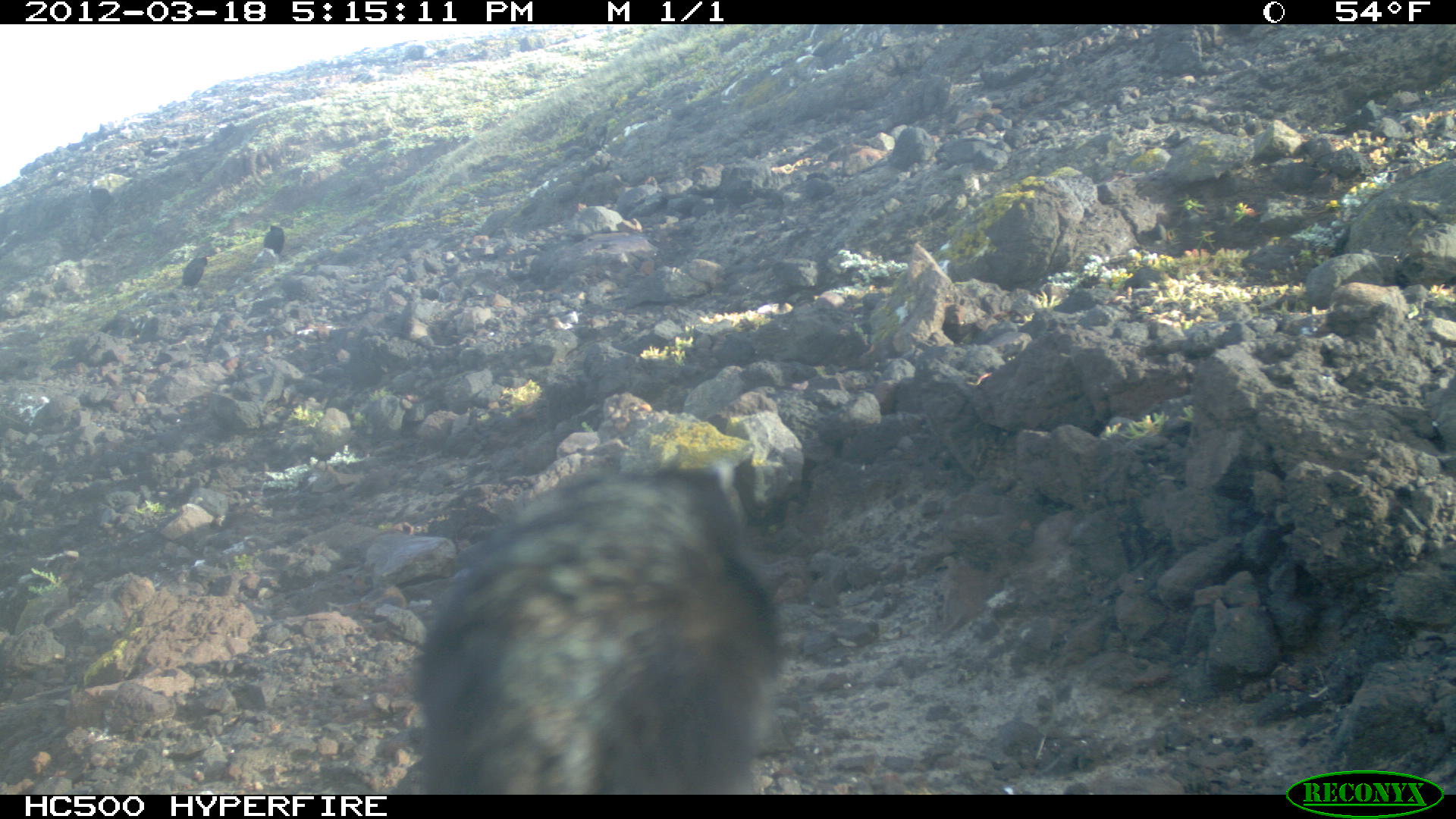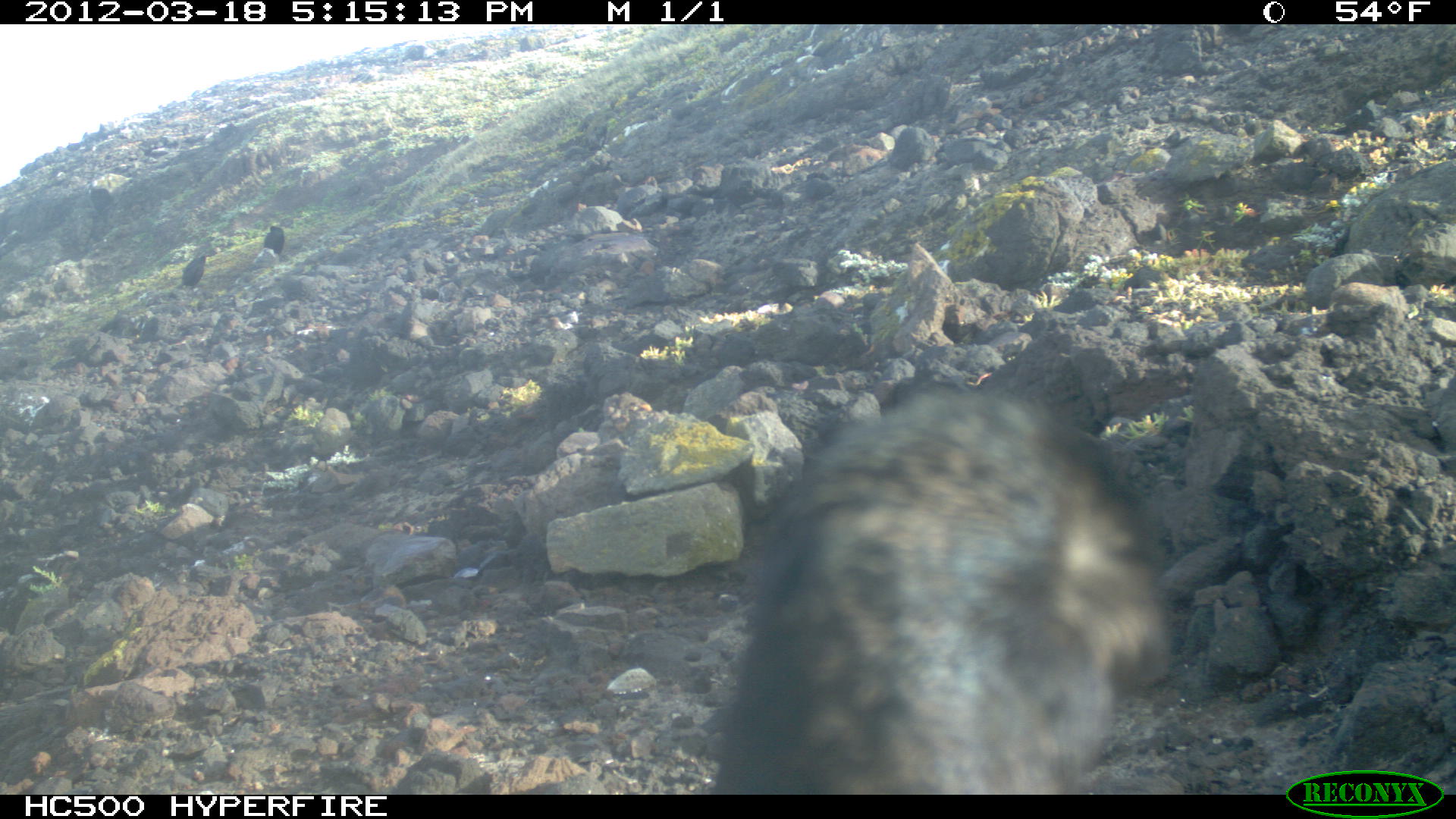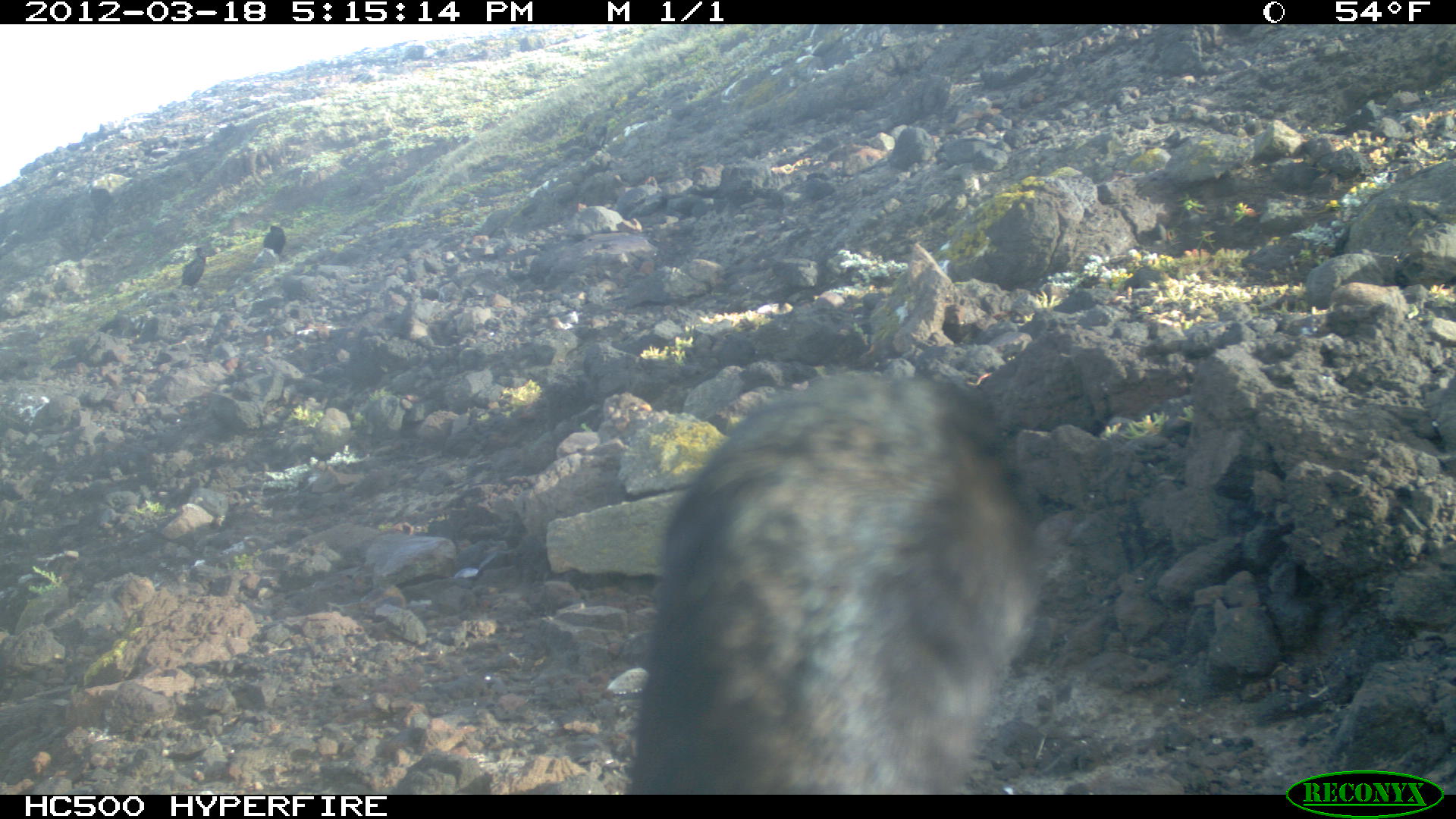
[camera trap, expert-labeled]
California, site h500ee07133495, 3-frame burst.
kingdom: Animalia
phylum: Chordata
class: Aves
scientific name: Aves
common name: bird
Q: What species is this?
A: Bird (Aves).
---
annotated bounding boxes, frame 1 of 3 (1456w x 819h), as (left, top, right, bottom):
bird: (392, 453, 780, 790); (177, 256, 211, 290); (262, 224, 284, 254)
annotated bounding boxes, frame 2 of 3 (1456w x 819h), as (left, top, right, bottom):
bird: (711, 339, 1175, 789); (176, 253, 211, 290); (263, 225, 285, 257)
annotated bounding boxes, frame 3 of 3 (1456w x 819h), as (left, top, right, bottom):
bird: (624, 369, 1040, 800); (174, 246, 206, 293); (262, 224, 286, 259)